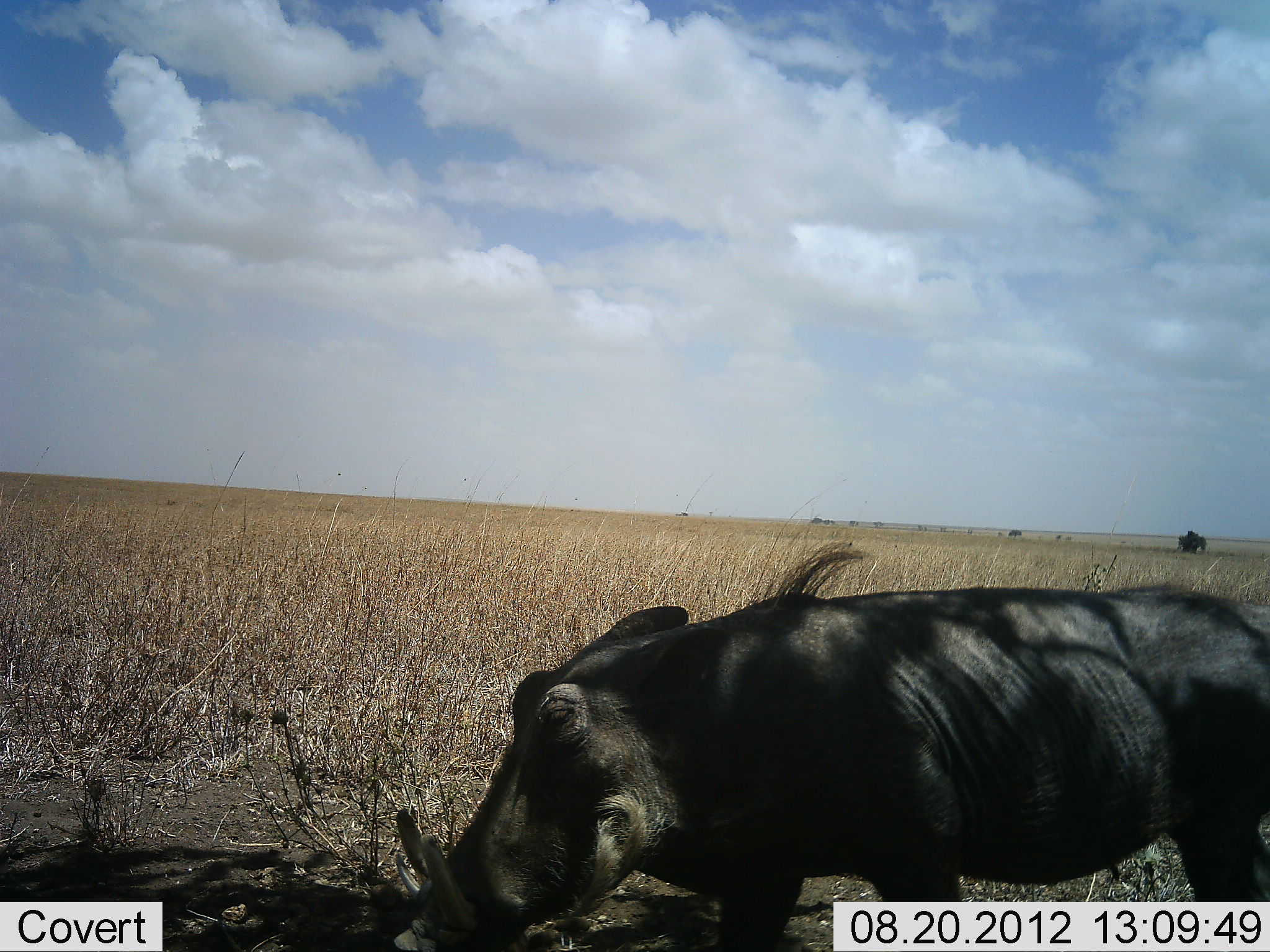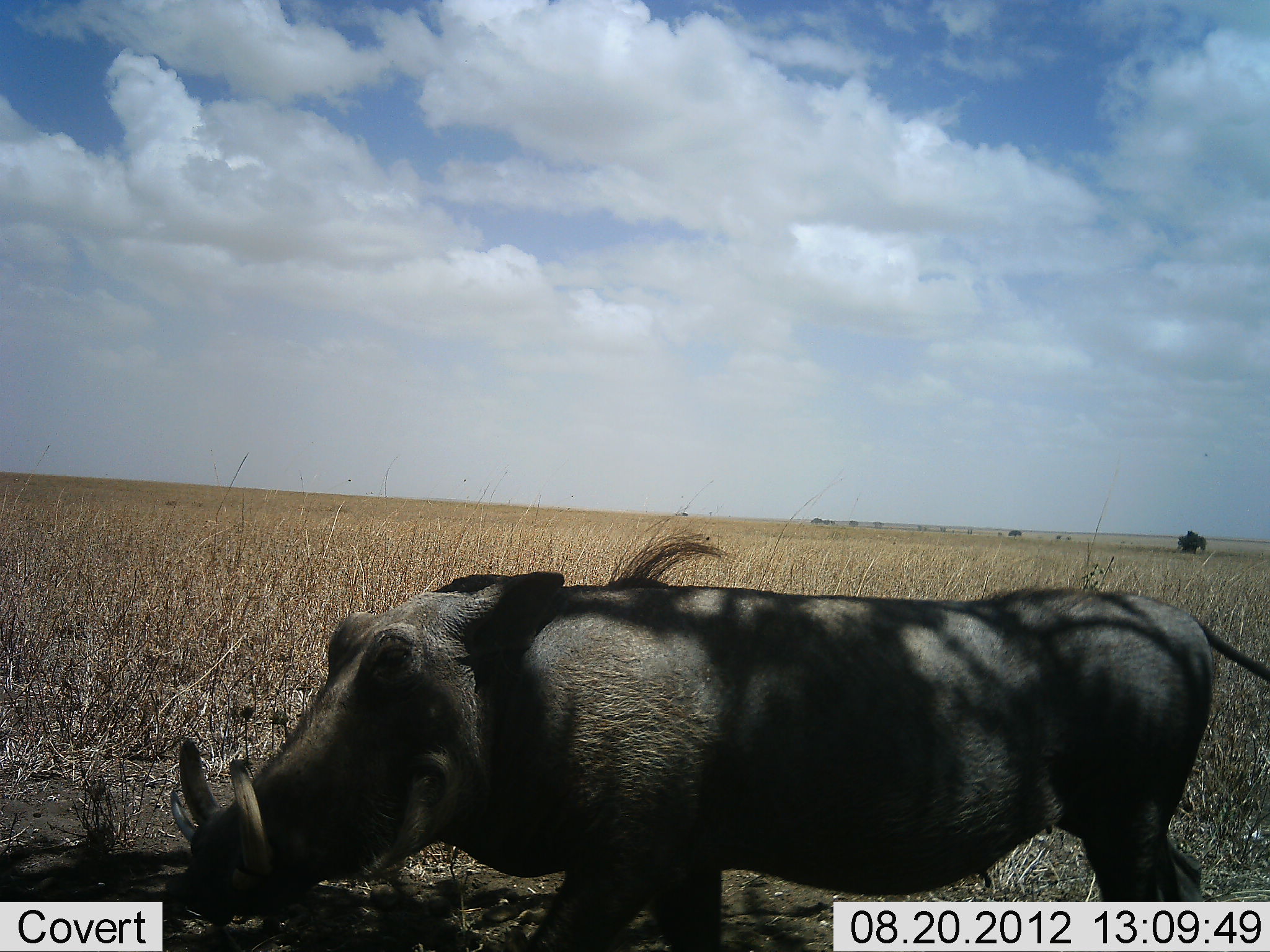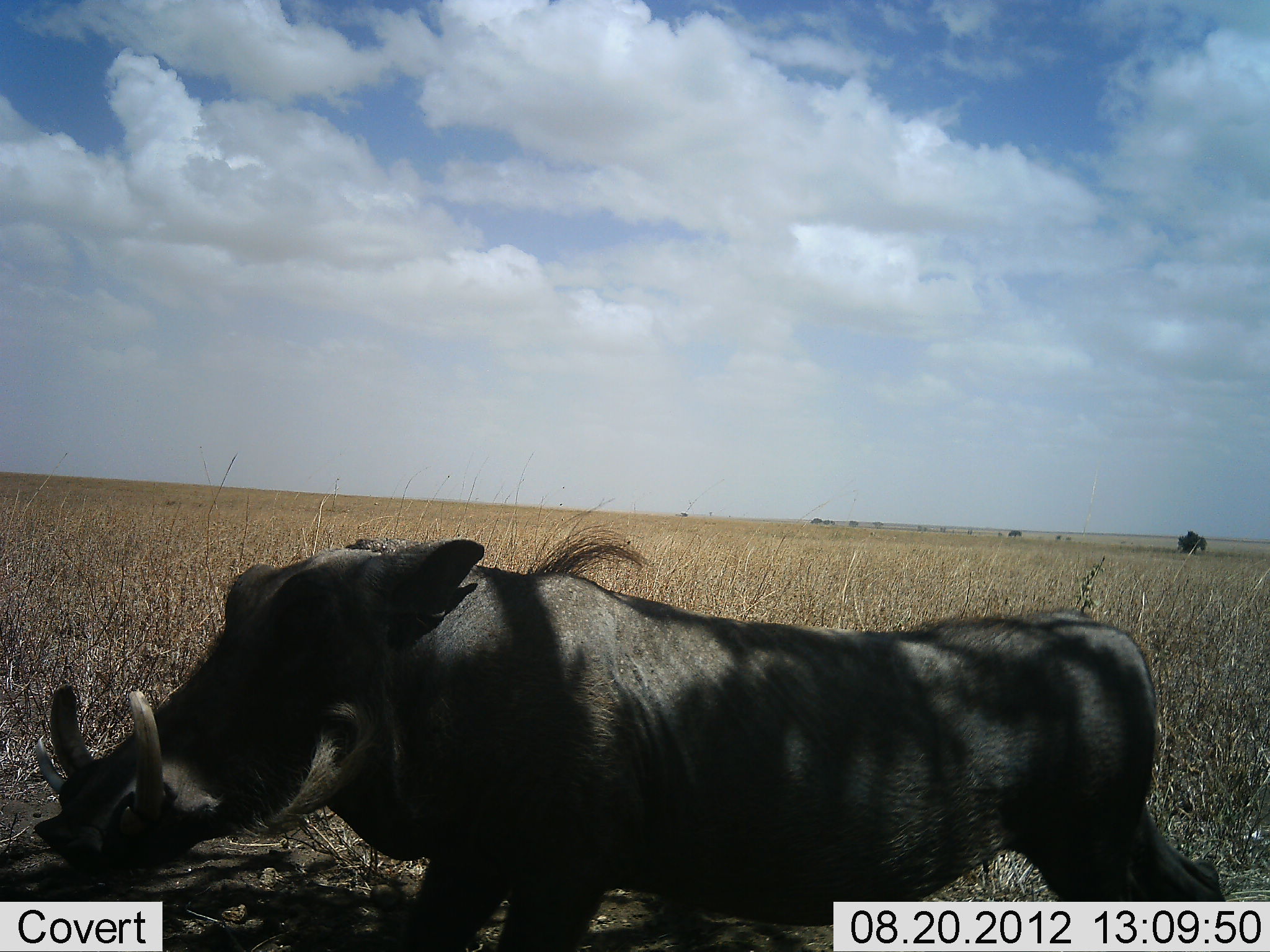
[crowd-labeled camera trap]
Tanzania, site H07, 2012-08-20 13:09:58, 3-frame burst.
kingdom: Animalia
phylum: Chordata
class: Mammalia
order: Artiodactyla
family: Suidae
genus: Phacochoerus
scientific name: Phacochoerus africanus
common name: warthog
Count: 1.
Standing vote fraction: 10%.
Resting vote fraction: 0%.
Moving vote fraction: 90%.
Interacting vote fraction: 0%.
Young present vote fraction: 0%.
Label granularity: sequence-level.